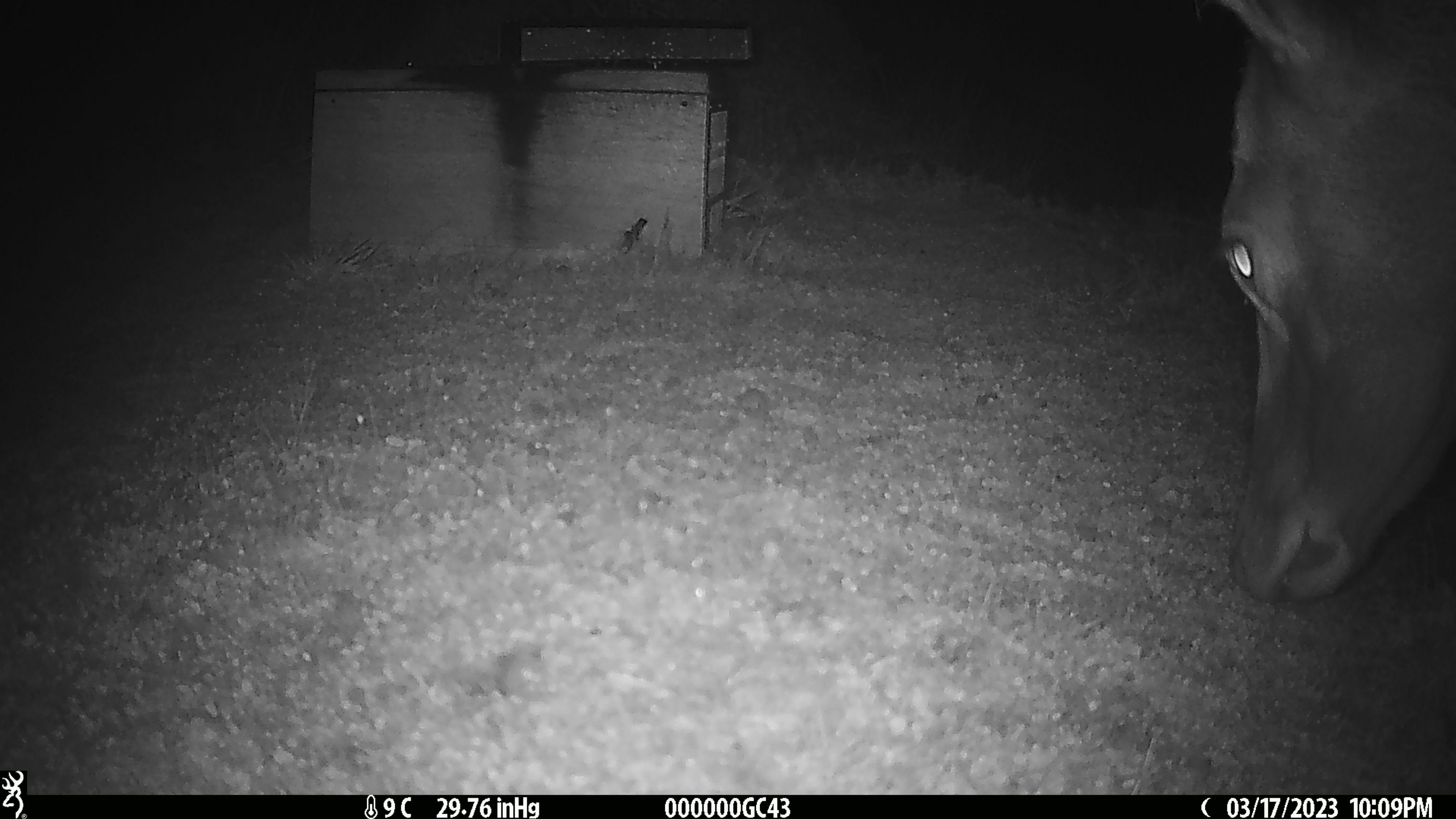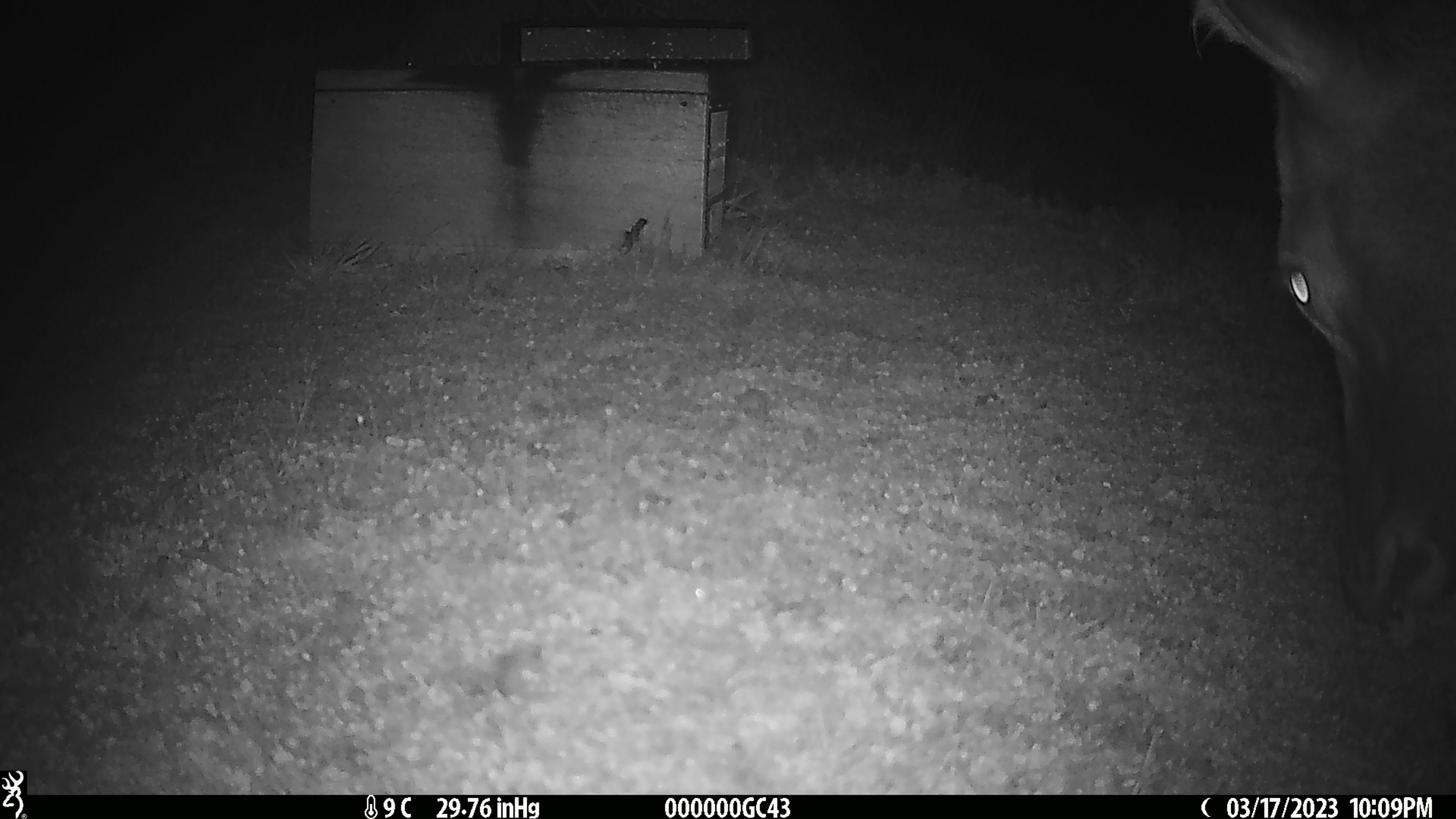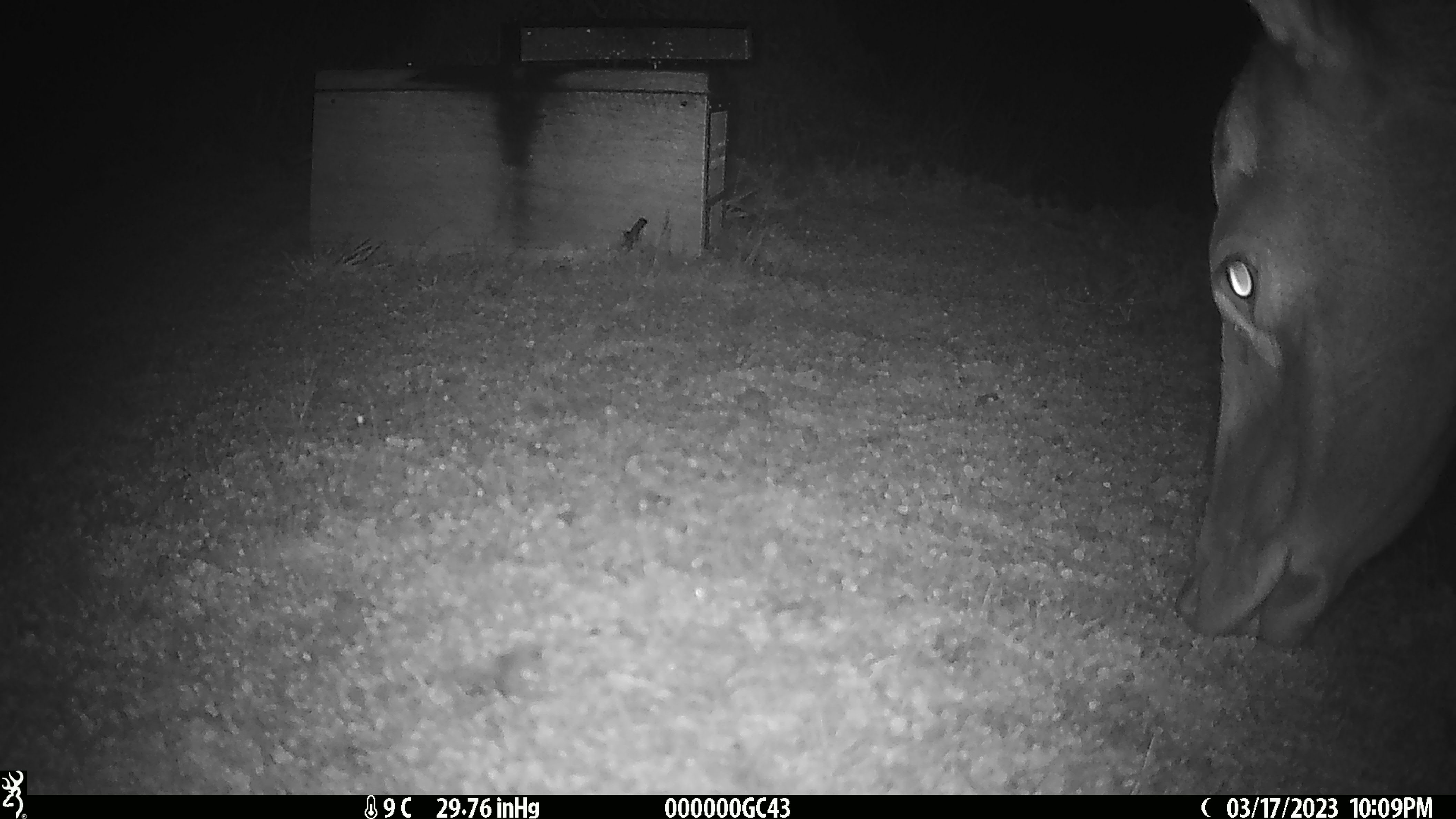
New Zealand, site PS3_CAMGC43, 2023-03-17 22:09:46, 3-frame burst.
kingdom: Animalia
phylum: Chordata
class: Mammalia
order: Artiodactyla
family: Cervidae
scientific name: Cervidae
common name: deer